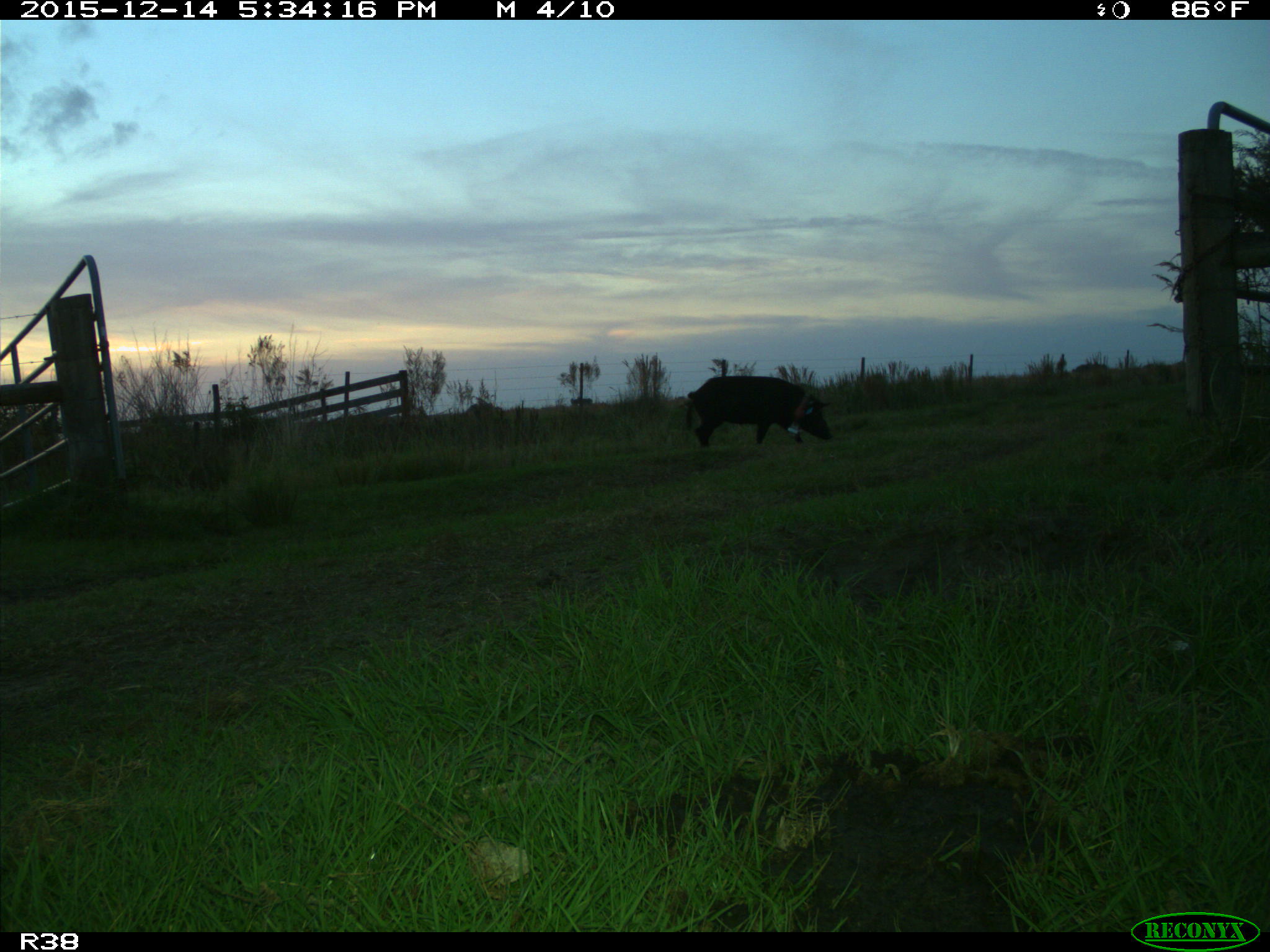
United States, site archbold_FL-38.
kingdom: Animalia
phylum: Chordata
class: Mammalia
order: Artiodactyla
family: Suidae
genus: Sus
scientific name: Sus scrofa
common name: wild boar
Sus scrofa (wild boar).